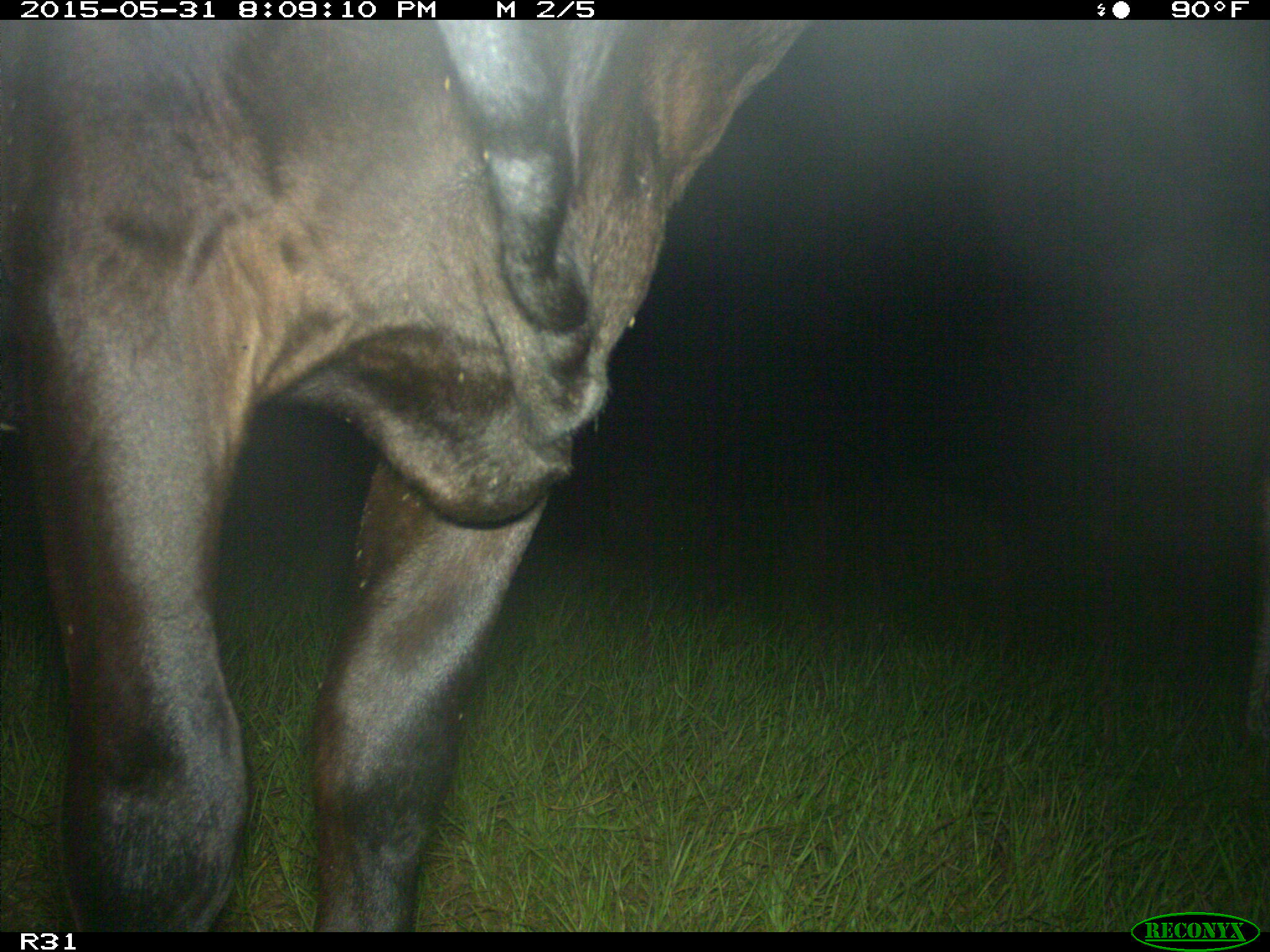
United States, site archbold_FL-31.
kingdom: Animalia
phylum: Chordata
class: Mammalia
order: Artiodactyla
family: Bovidae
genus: Bos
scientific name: Bos taurus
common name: domestic cow